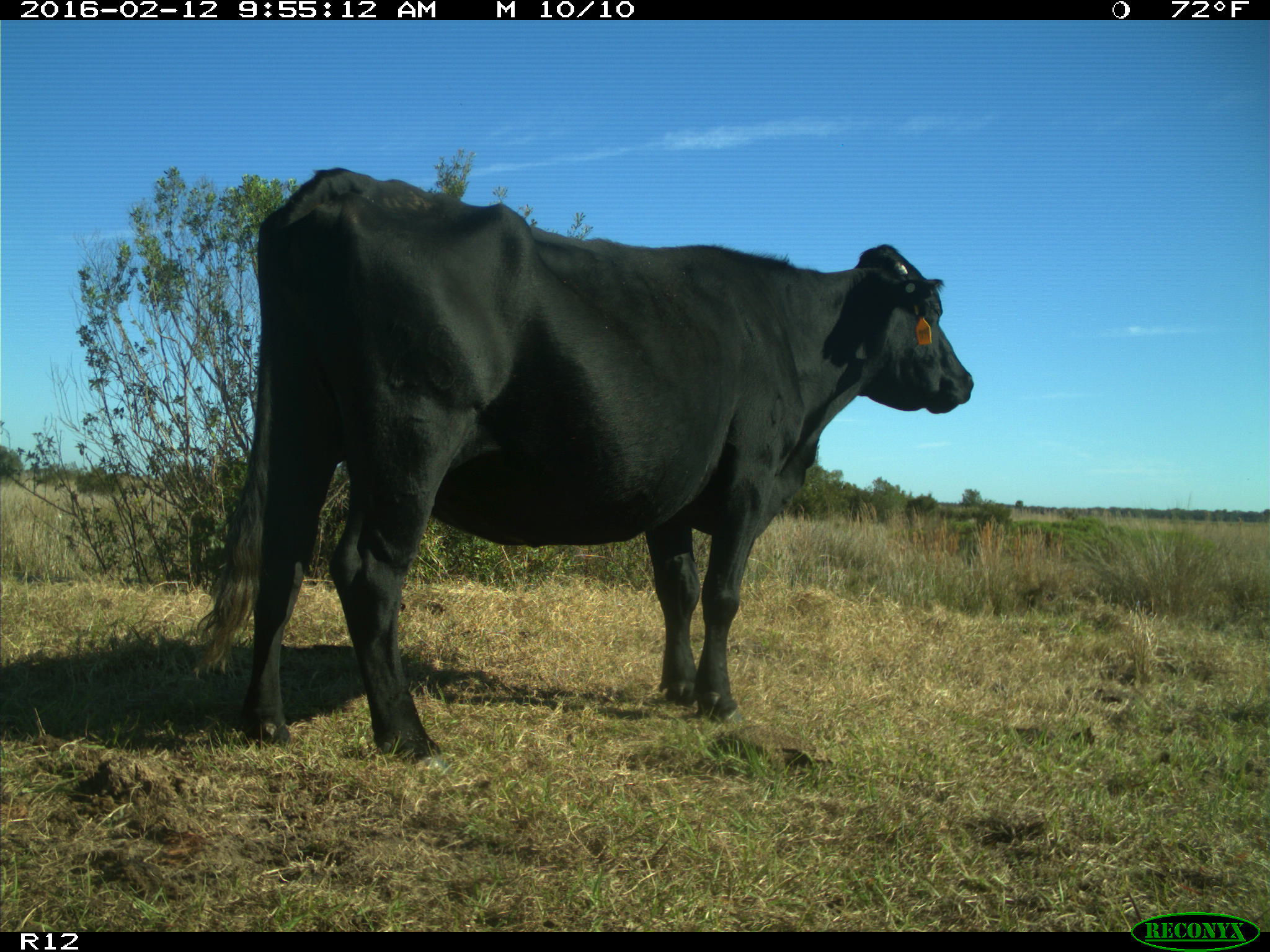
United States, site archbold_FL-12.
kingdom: Animalia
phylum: Chordata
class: Mammalia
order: Artiodactyla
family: Bovidae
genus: Bos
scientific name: Bos taurus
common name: domestic cow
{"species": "Bos taurus (domestic cow)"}